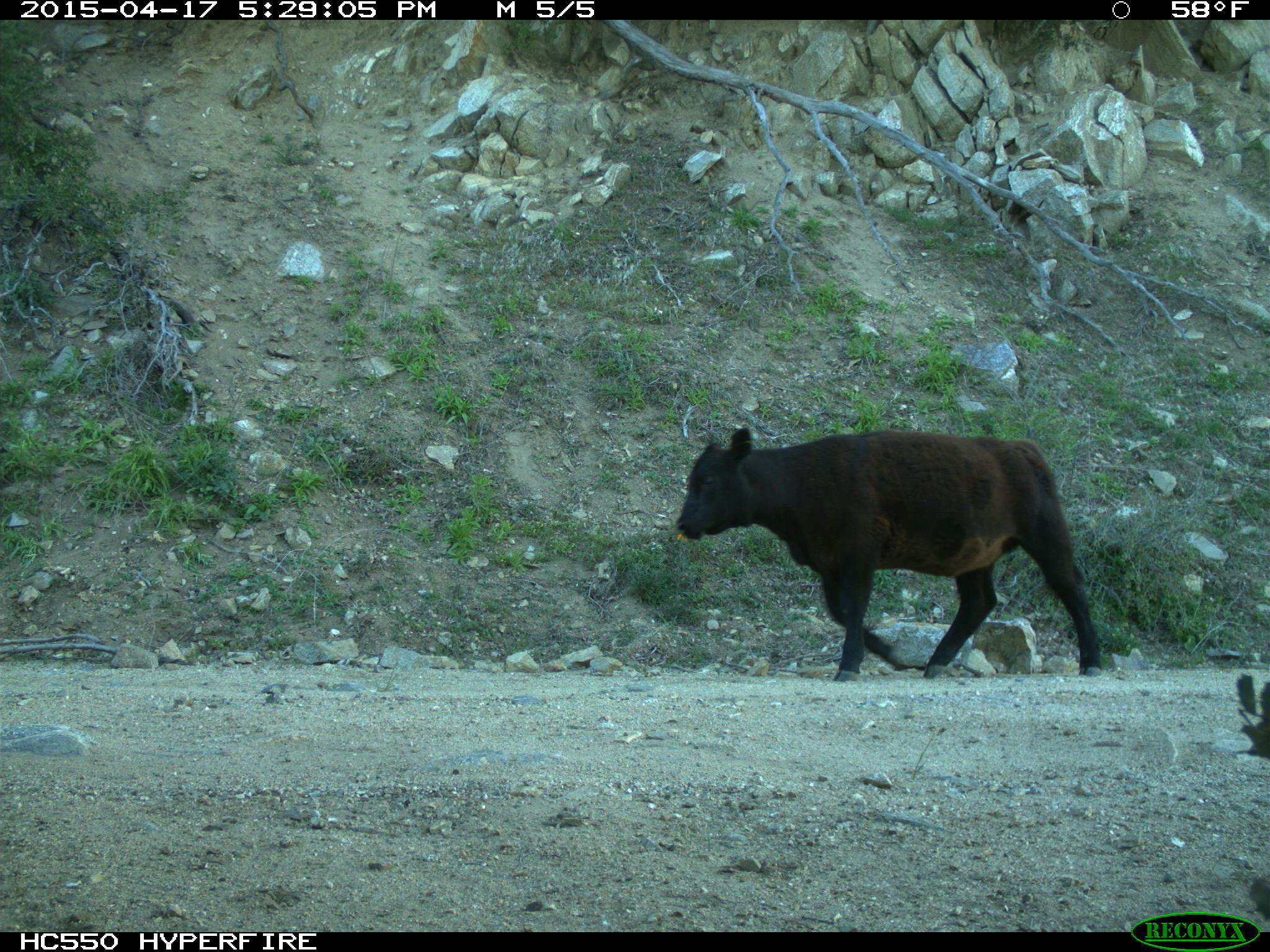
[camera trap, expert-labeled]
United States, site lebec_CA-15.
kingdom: Animalia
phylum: Chordata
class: Mammalia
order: Artiodactyla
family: Bovidae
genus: Bos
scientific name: Bos taurus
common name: domestic cow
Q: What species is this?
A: Bos taurus (domestic cow).